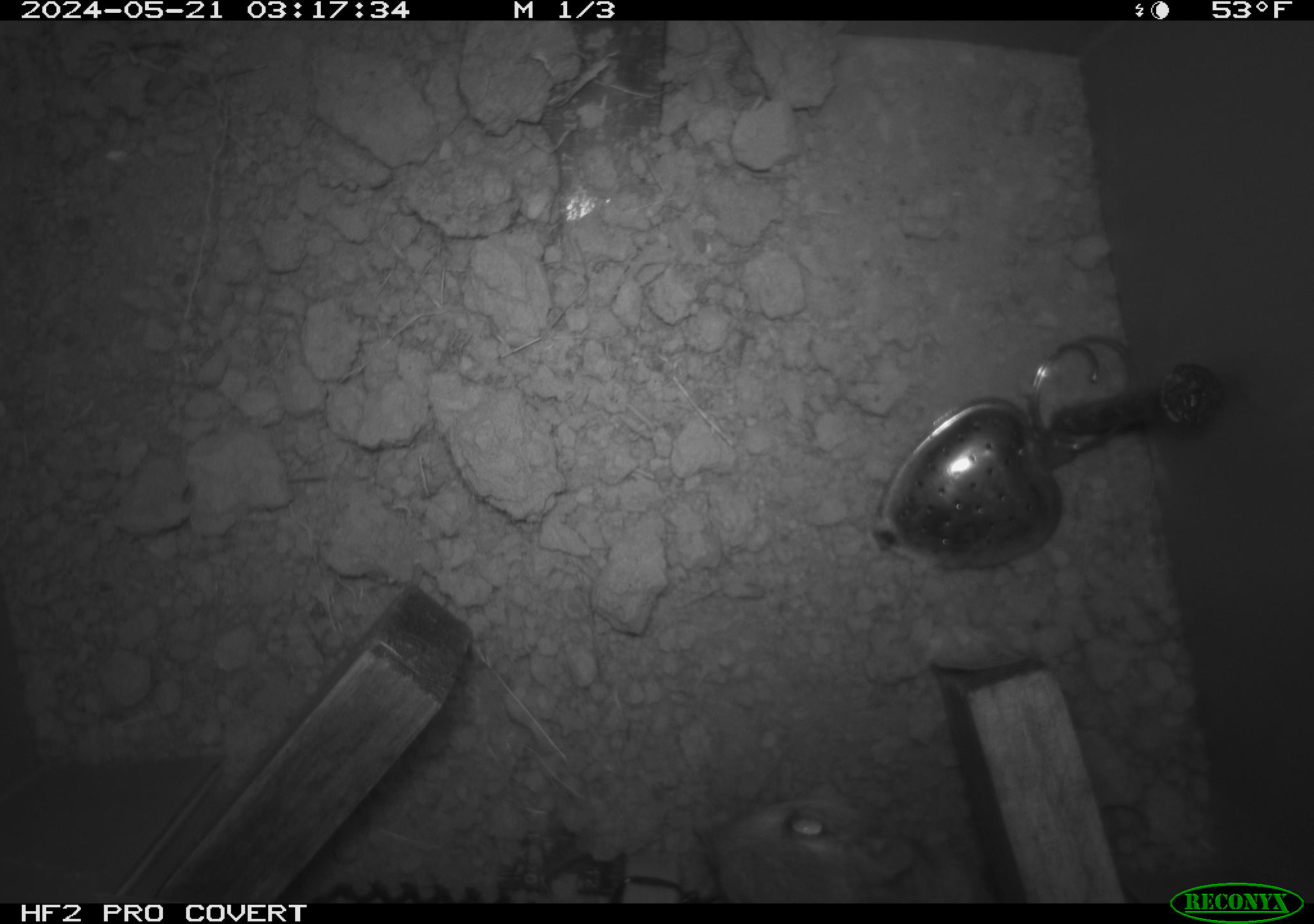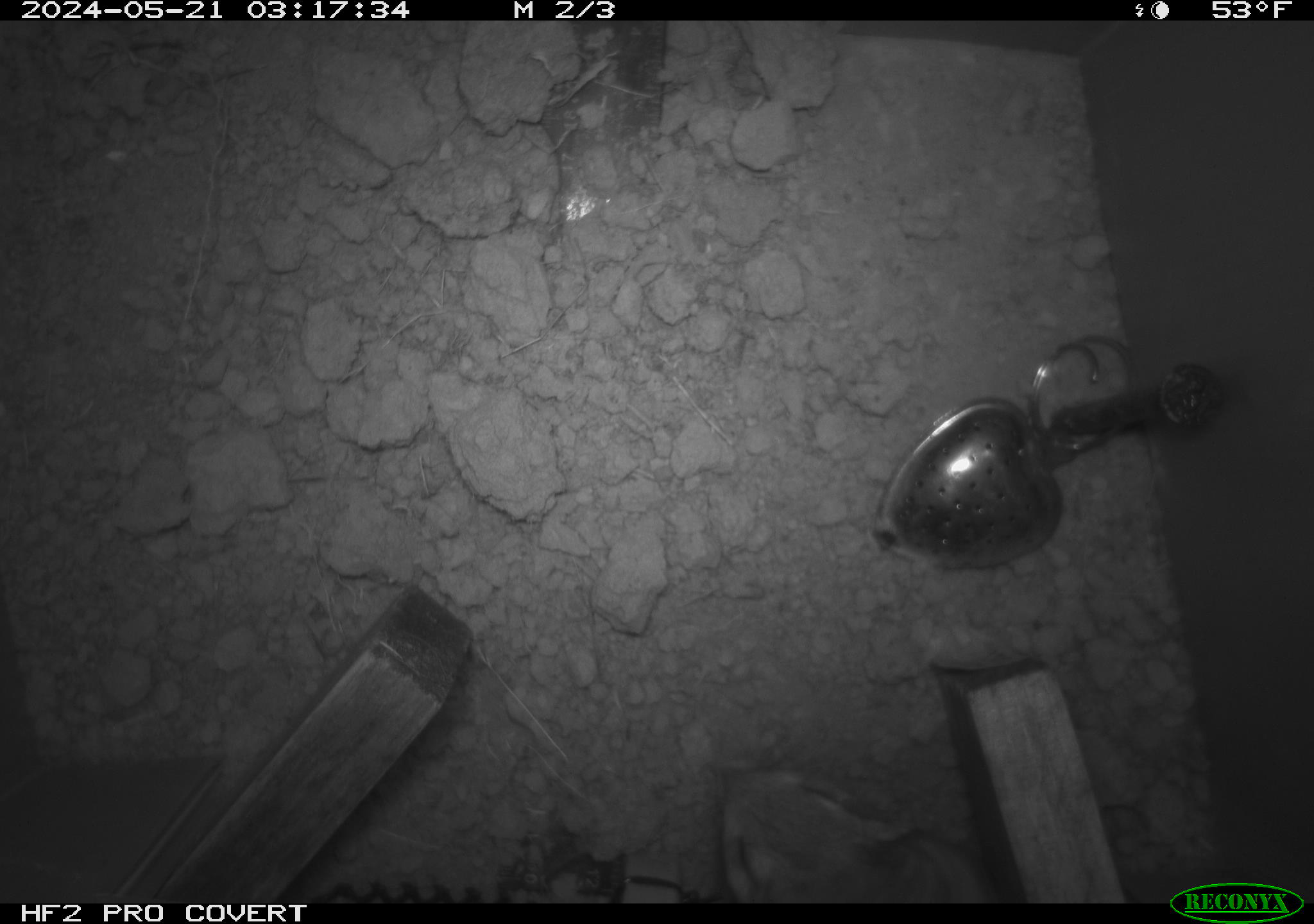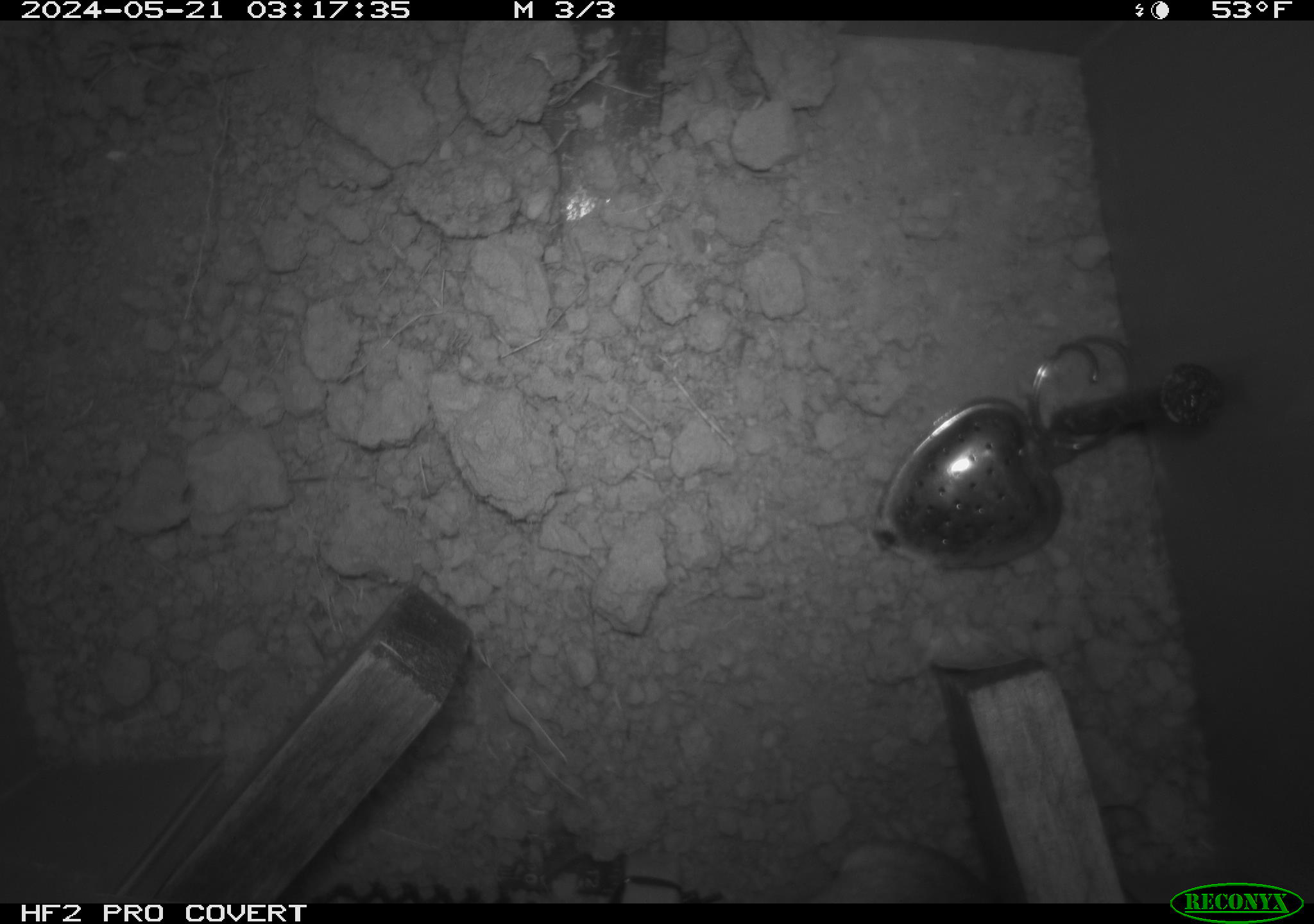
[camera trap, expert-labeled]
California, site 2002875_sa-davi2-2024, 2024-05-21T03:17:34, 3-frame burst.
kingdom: Animalia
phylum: Chordata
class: Mammalia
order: Rodentia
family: Heteromyidae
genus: Dipodomys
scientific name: Dipodomys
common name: kangaroo rats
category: dipodomys species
Dipodomys species (kangaroo rats) (Dipodomys).